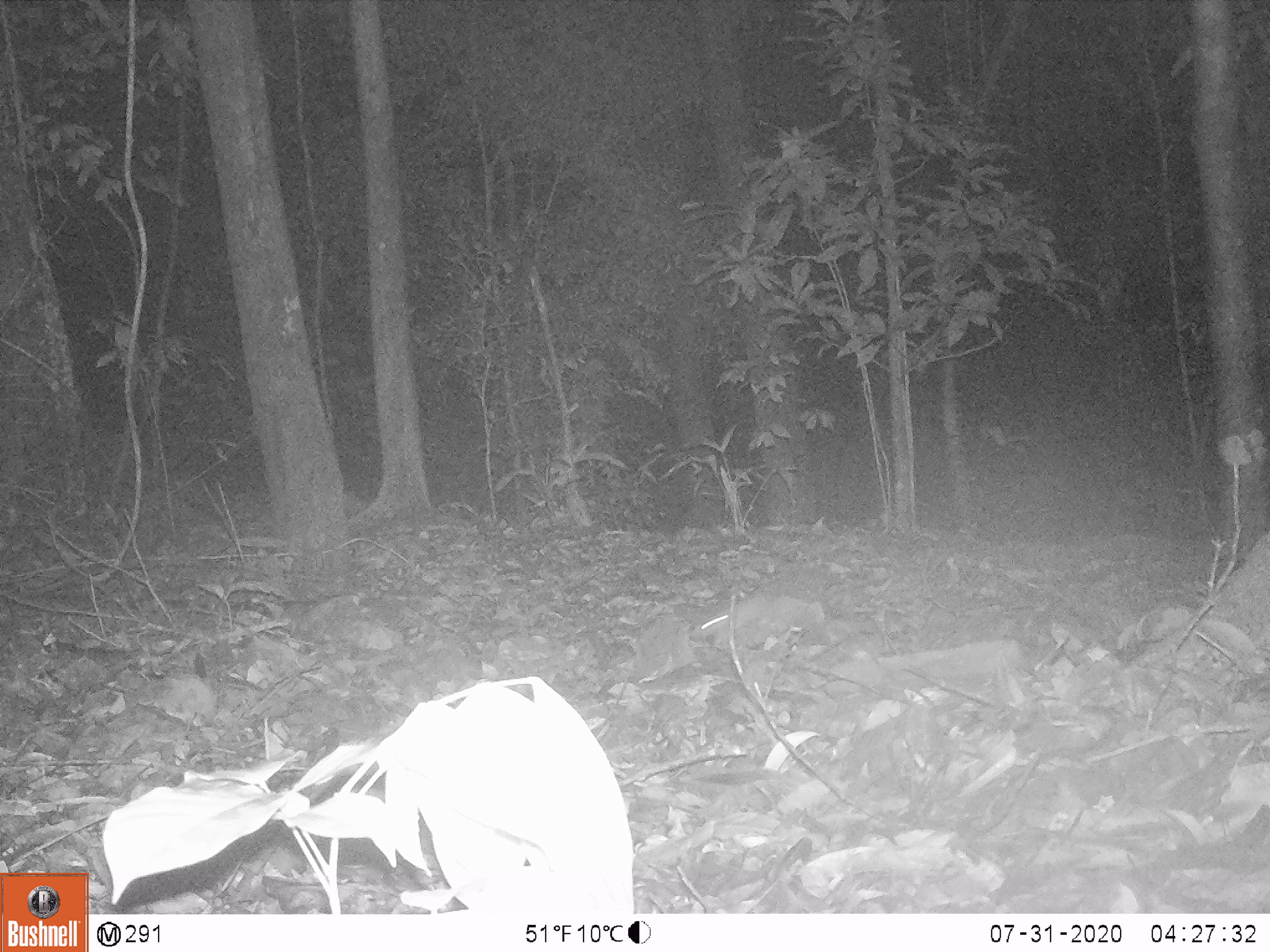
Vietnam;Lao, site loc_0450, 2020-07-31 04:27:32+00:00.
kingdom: Animalia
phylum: Chordata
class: Mammalia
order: Rodentia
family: Muridae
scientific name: Muridae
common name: old-world mice and rats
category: unidentified murid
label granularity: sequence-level